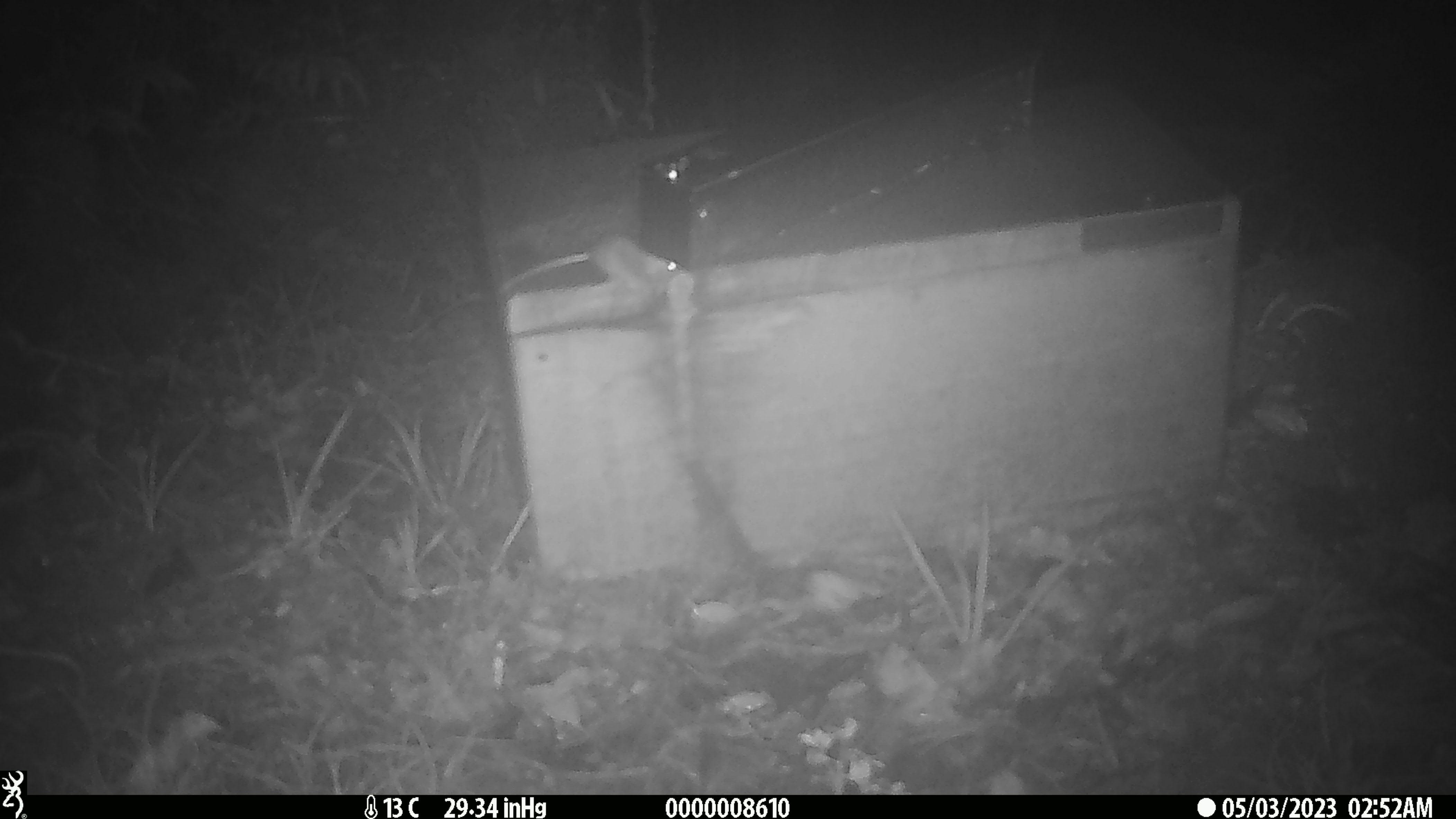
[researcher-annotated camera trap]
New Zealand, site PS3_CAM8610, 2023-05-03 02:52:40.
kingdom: Animalia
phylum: Chordata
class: Mammalia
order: Rodentia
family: Muridae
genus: Mus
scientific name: Mus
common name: mouse